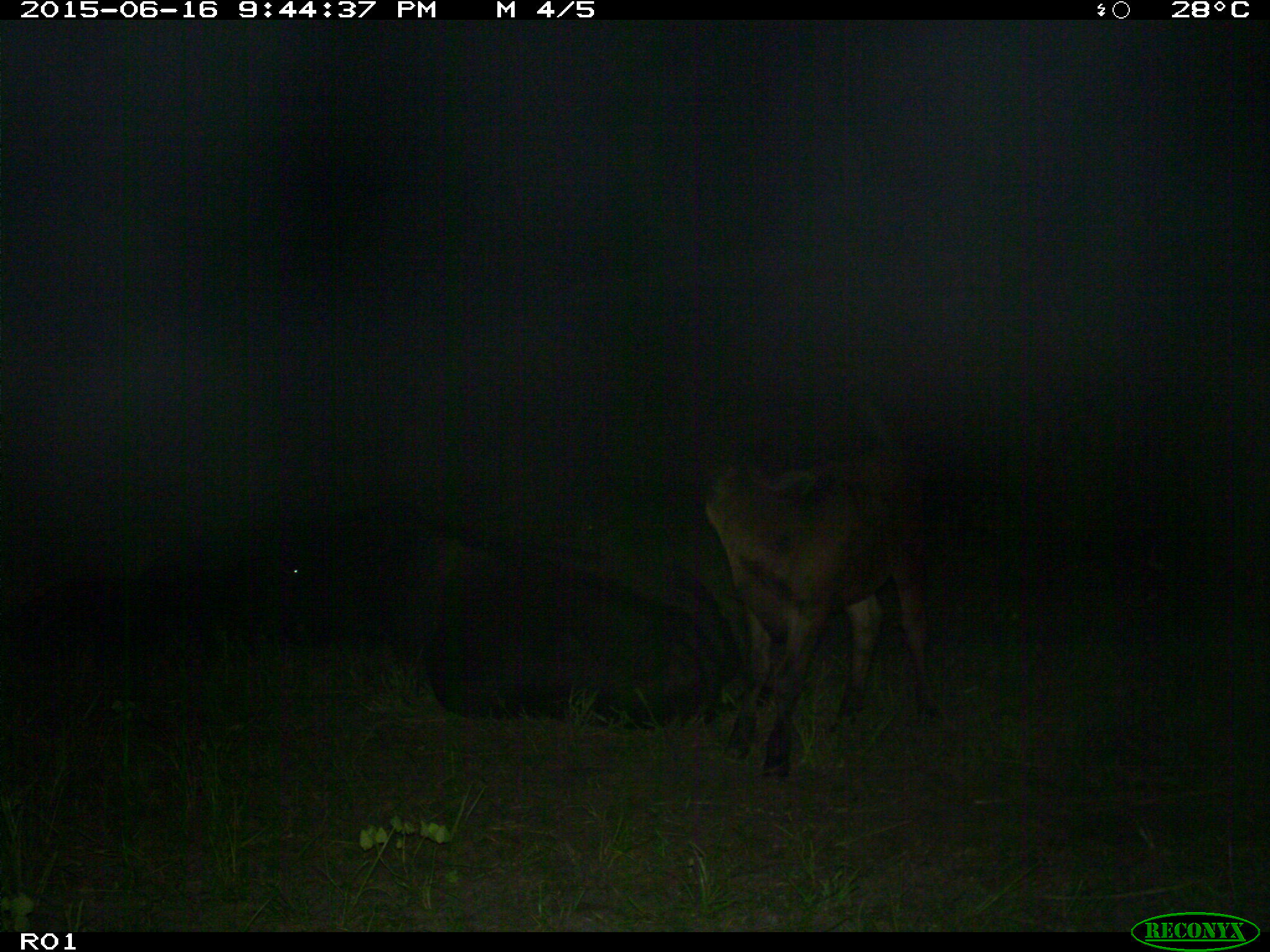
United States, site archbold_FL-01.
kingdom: Animalia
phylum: Chordata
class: Mammalia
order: Artiodactyla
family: Bovidae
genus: Bos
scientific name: Bos taurus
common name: domestic cow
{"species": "Bos taurus (domestic cow)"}